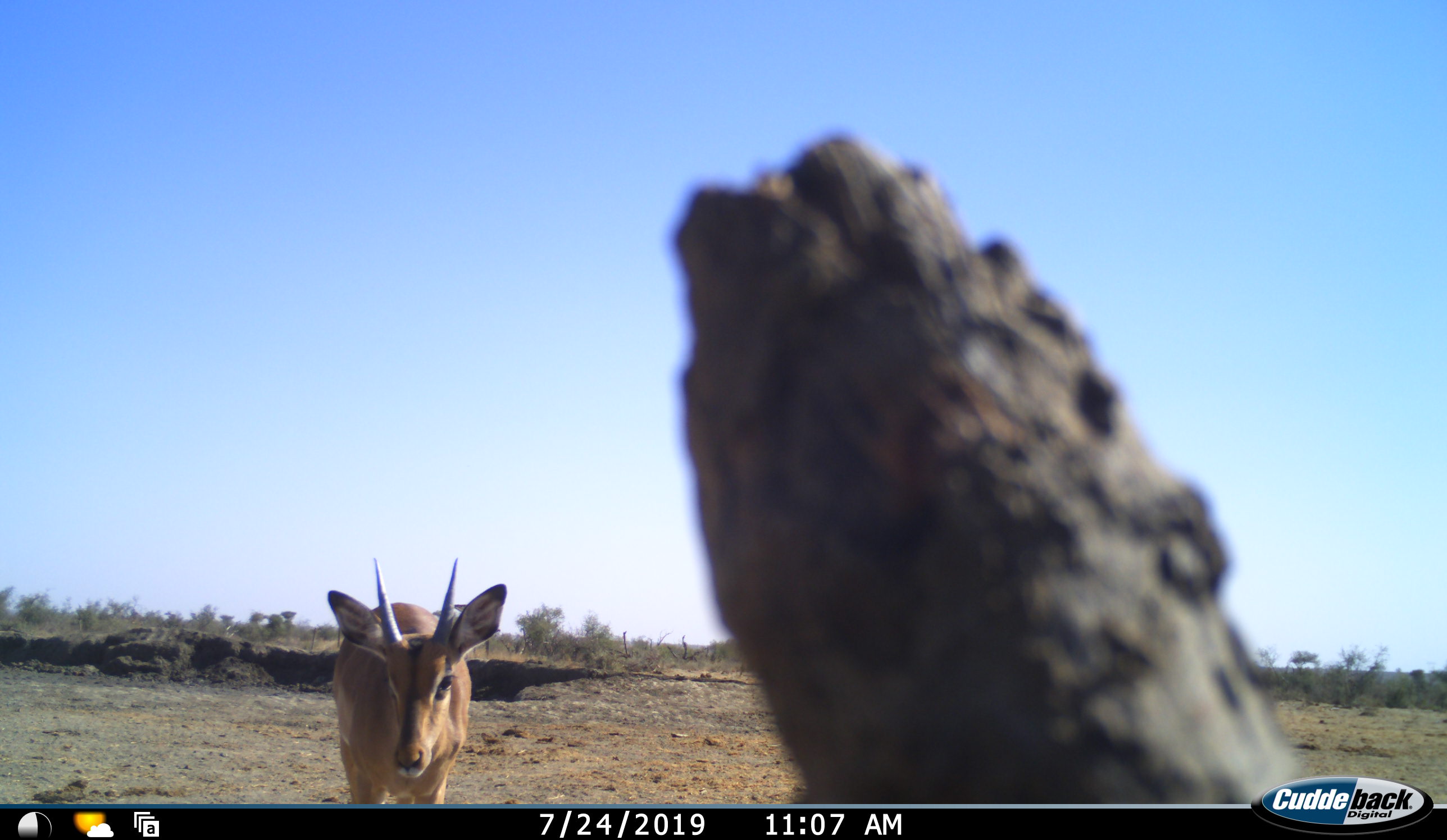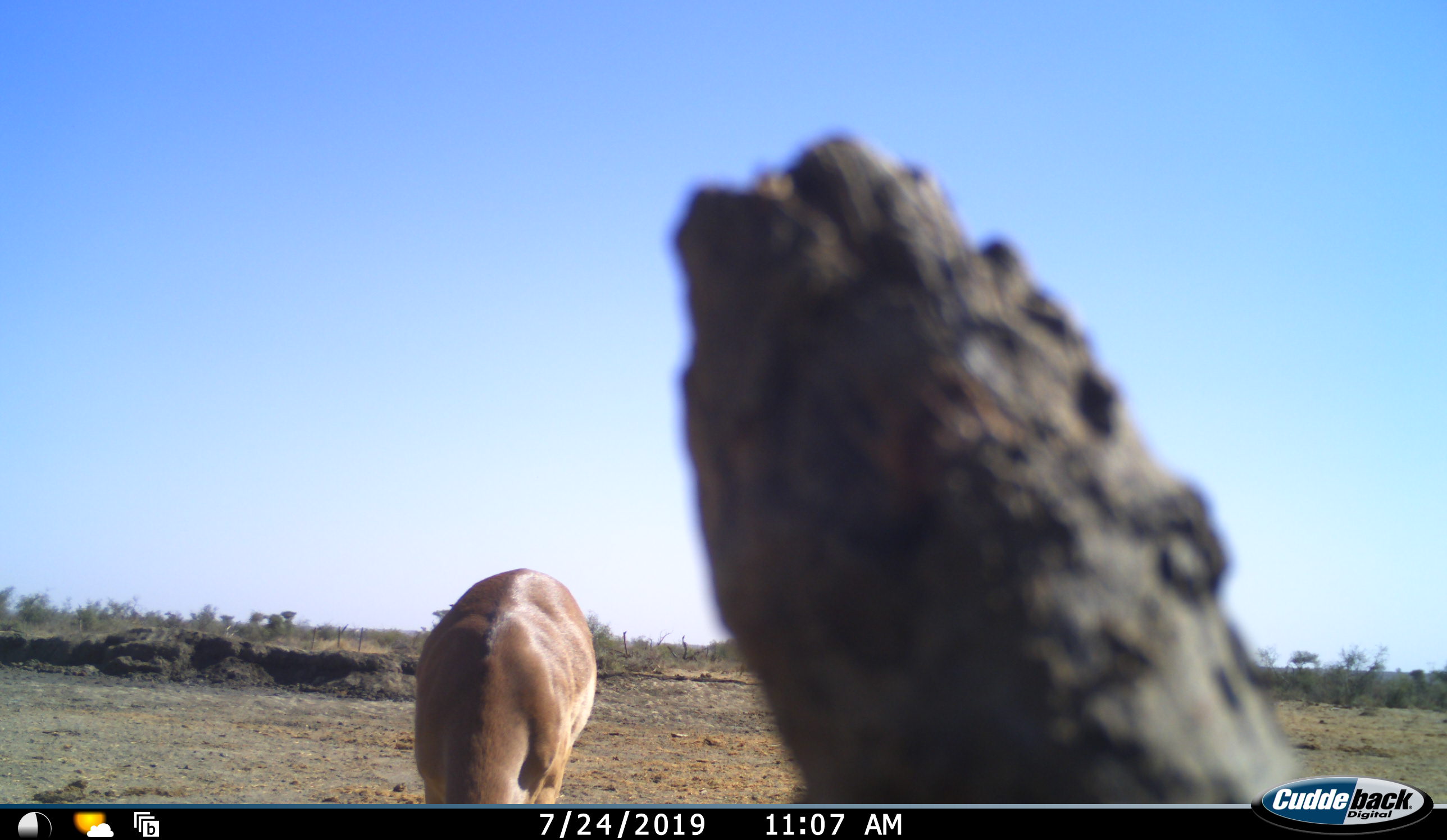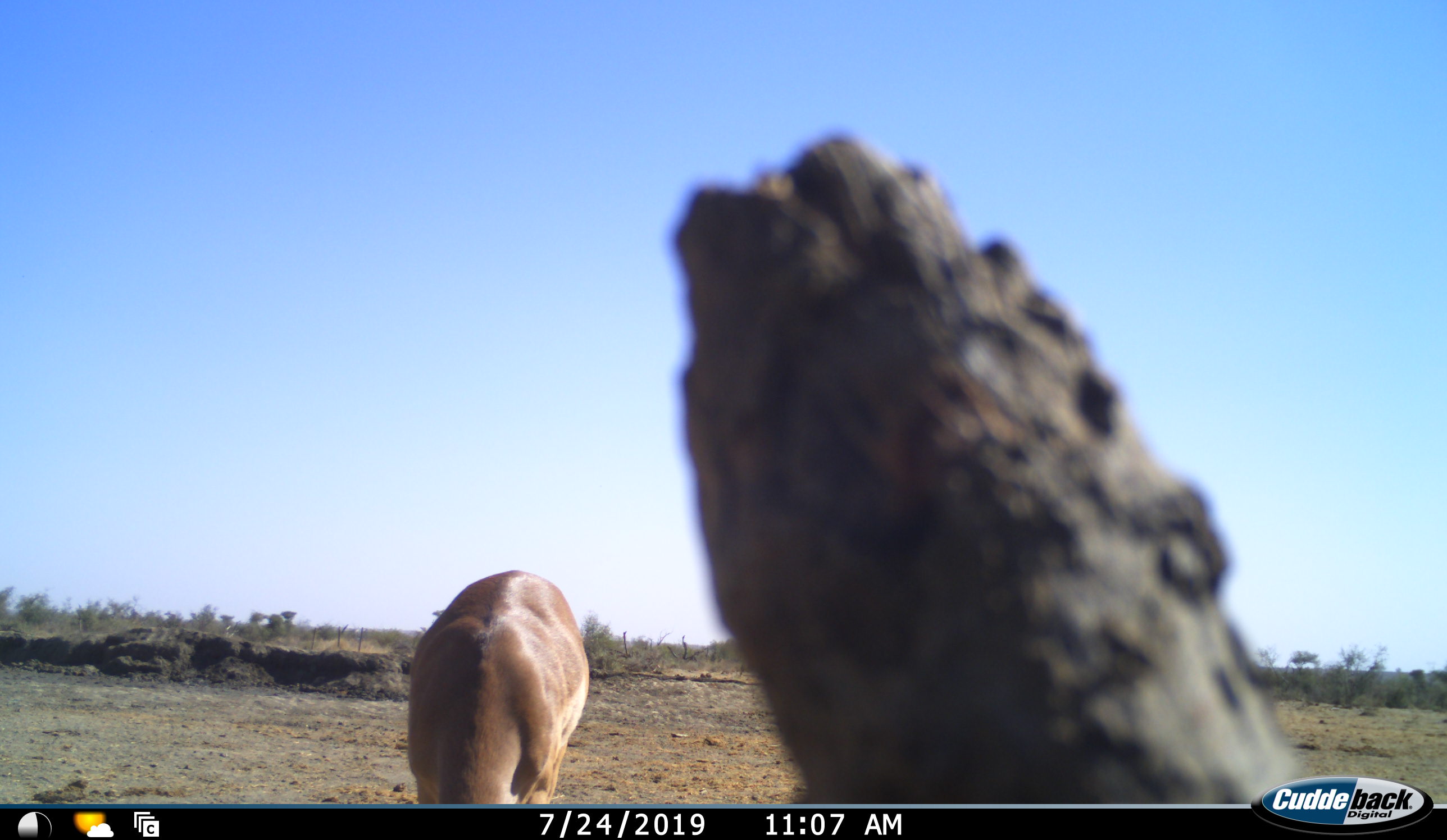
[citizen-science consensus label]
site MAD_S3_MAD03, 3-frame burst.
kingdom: Animalia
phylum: Chordata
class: Mammalia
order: Artiodactyla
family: Bovidae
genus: Aepyceros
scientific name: Aepyceros melampus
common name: impala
Impala (Aepyceros melampus), count 1. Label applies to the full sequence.